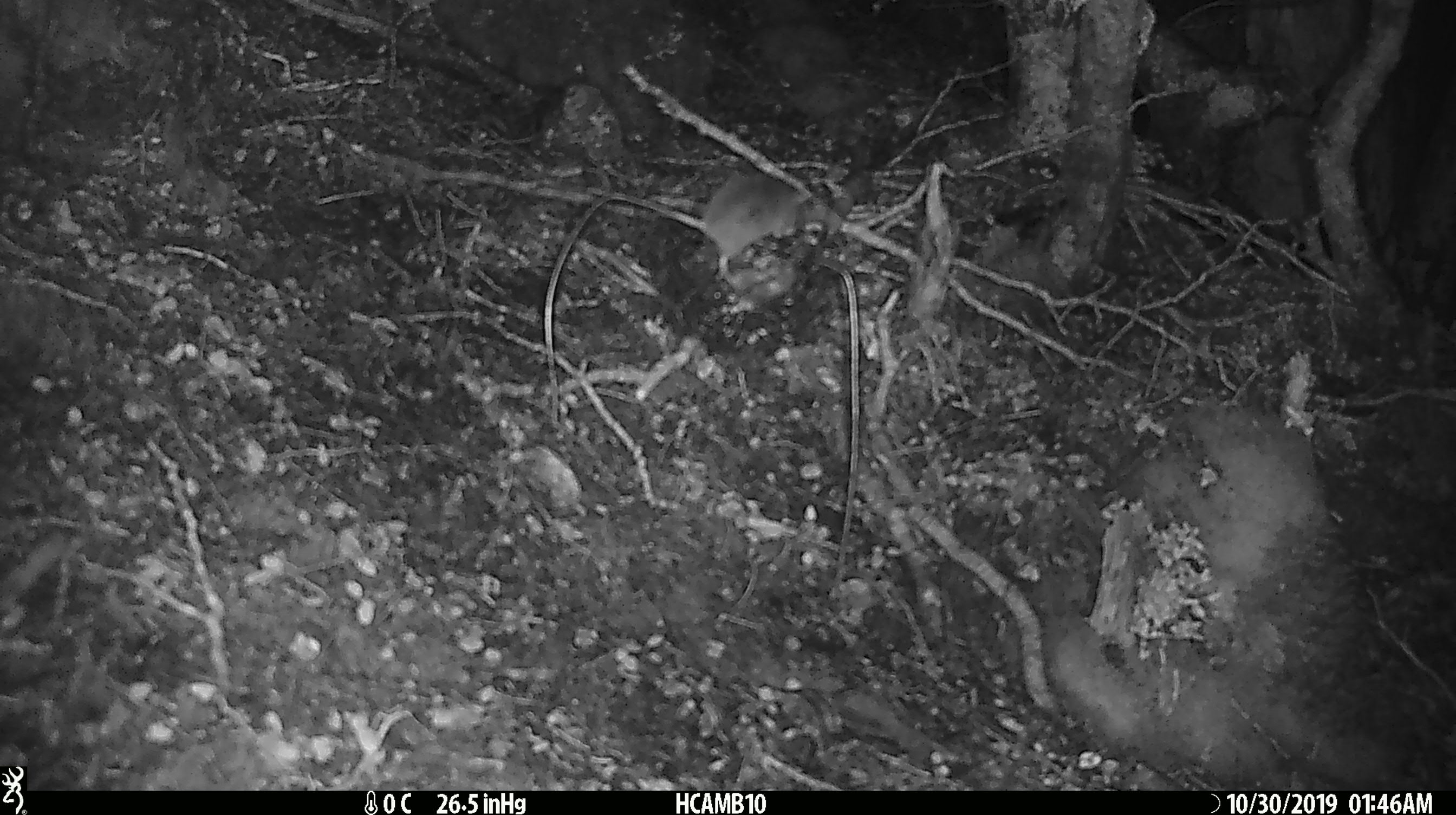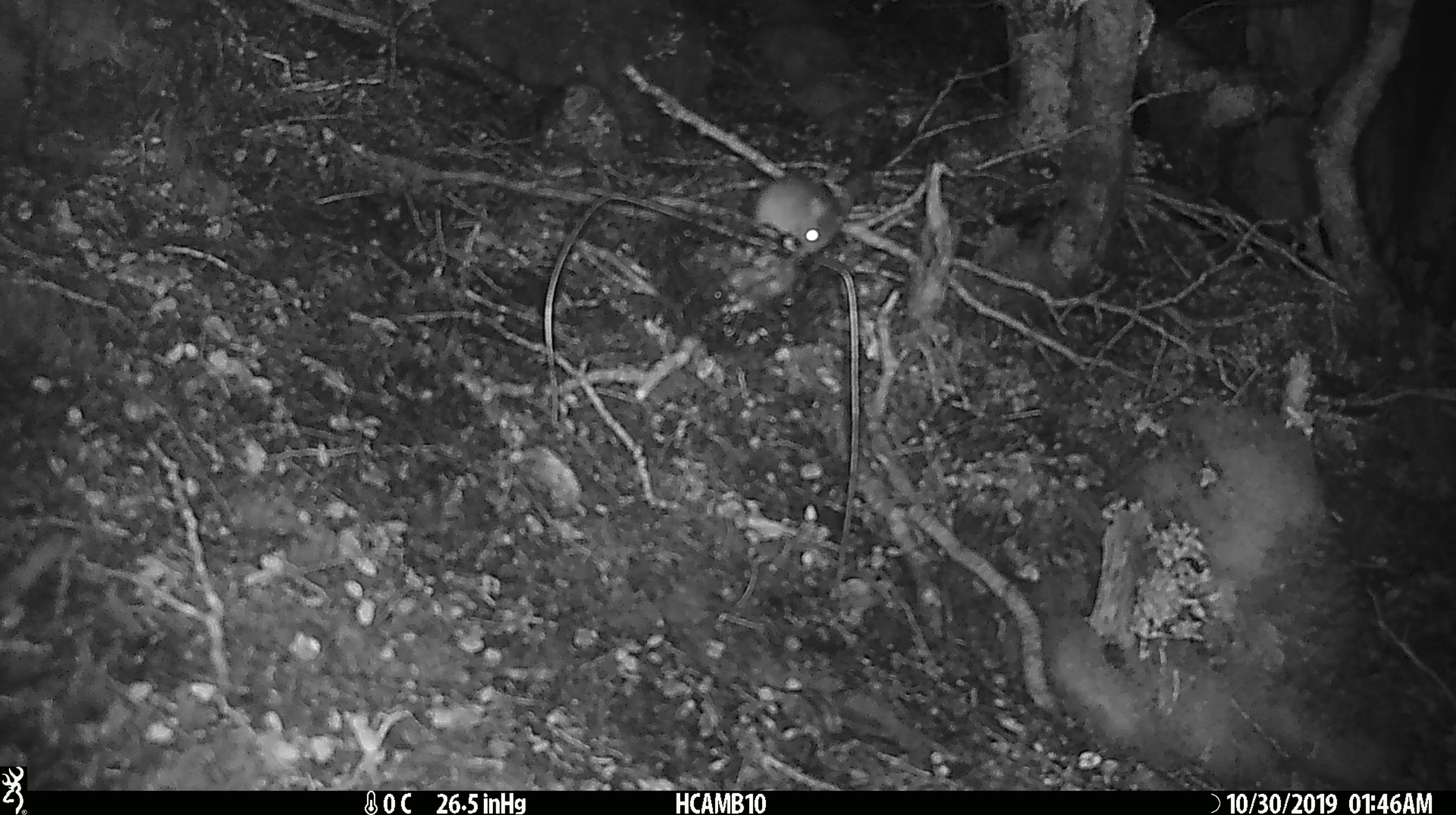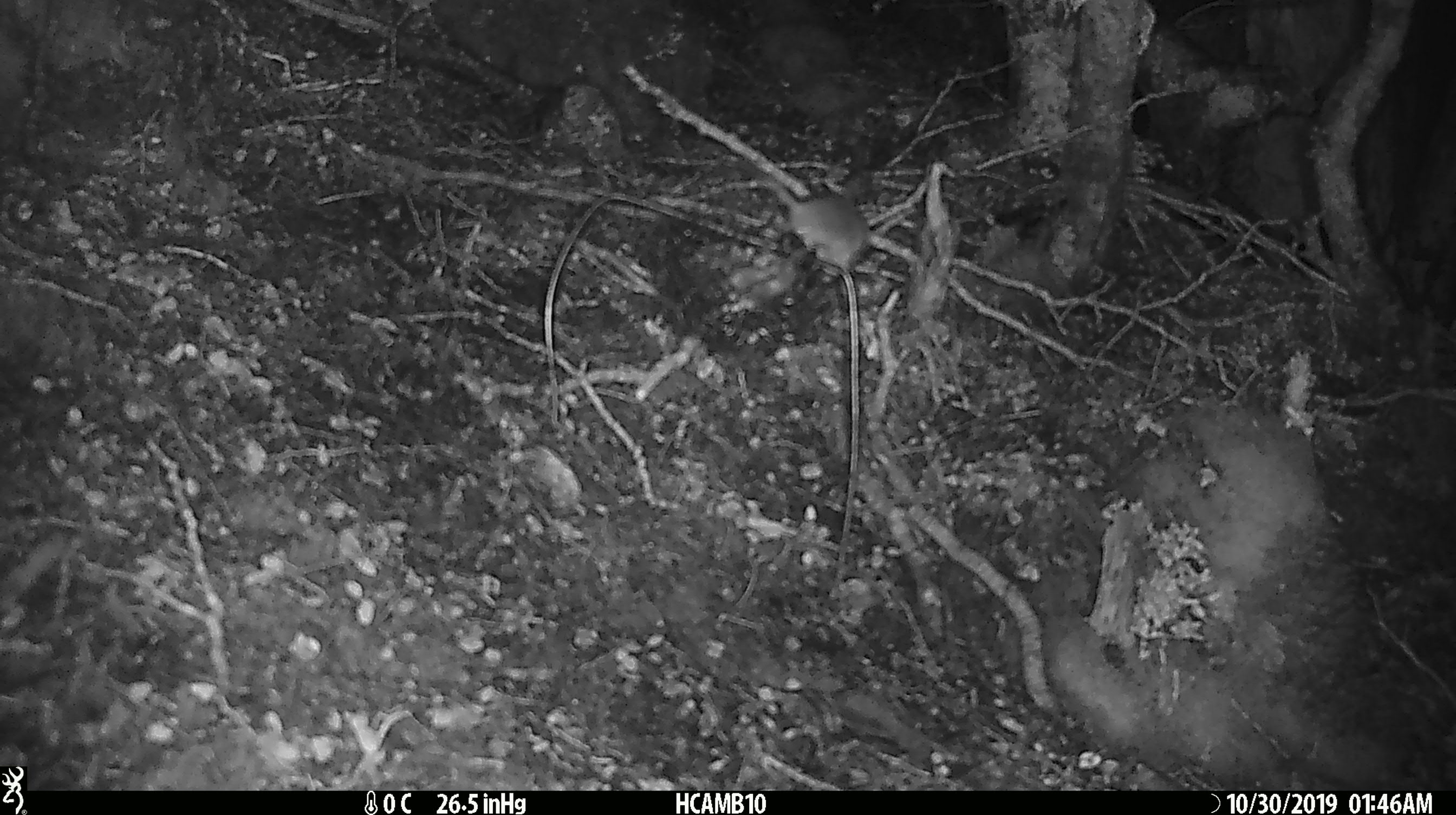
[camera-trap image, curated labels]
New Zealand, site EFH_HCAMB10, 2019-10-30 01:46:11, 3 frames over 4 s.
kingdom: Animalia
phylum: Chordata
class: Mammalia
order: Rodentia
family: Muridae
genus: Mus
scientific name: Mus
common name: mouse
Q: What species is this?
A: Mouse (Mus).